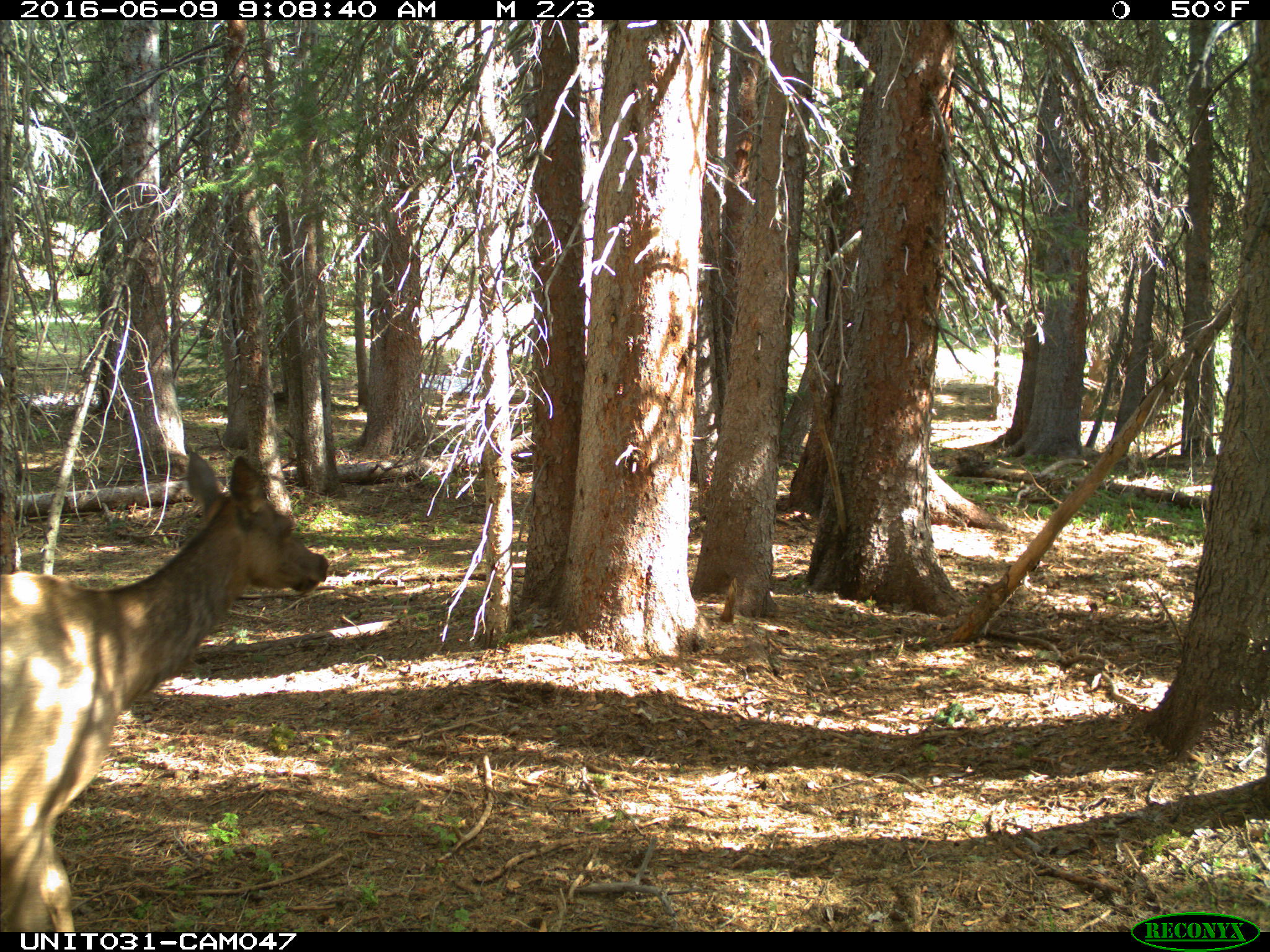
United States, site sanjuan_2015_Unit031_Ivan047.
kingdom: Animalia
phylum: Chordata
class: Mammalia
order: Artiodactyla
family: Cervidae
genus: Cervus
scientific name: Cervus elaphus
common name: red deer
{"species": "Cervus elaphus (red deer)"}